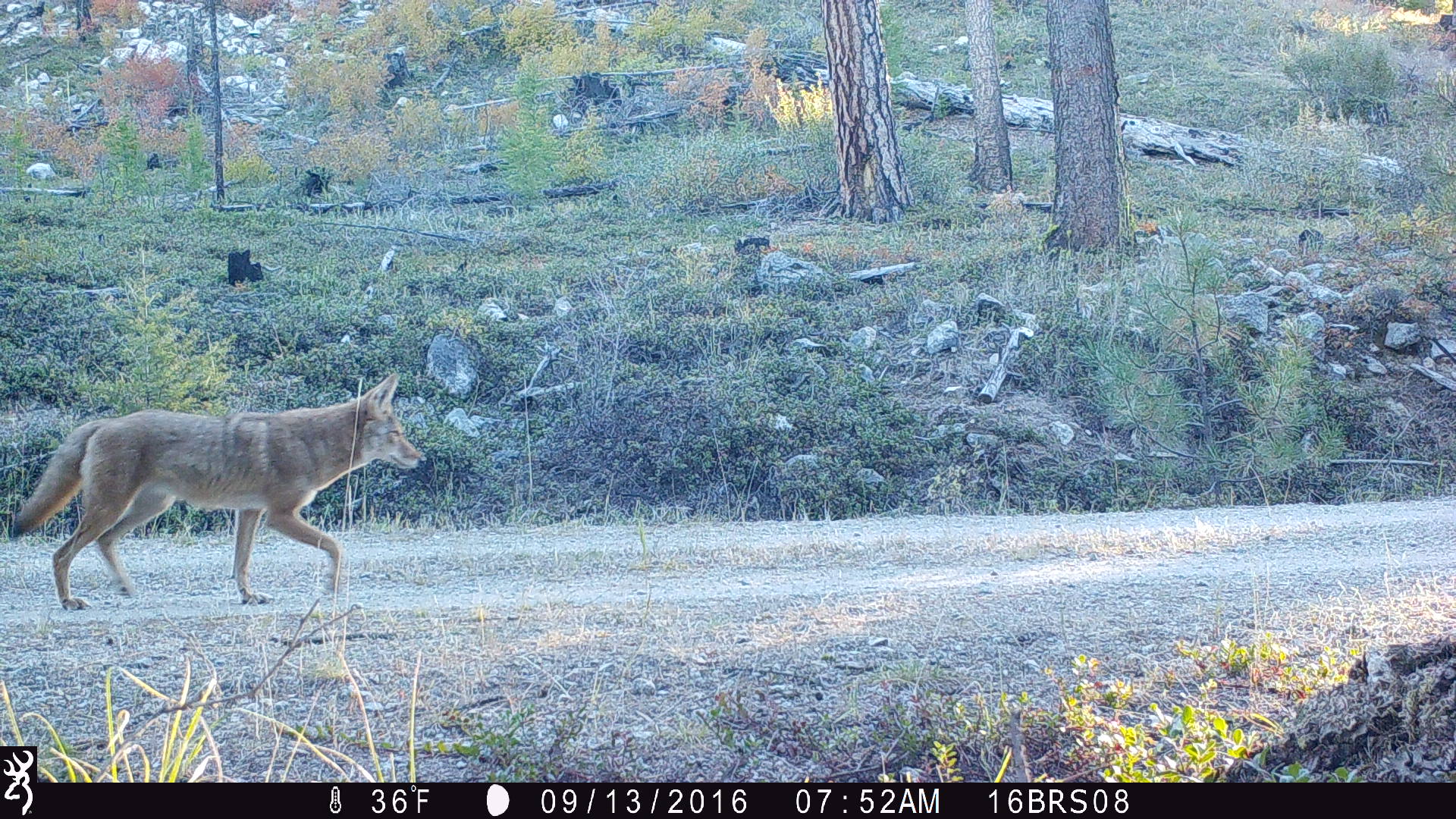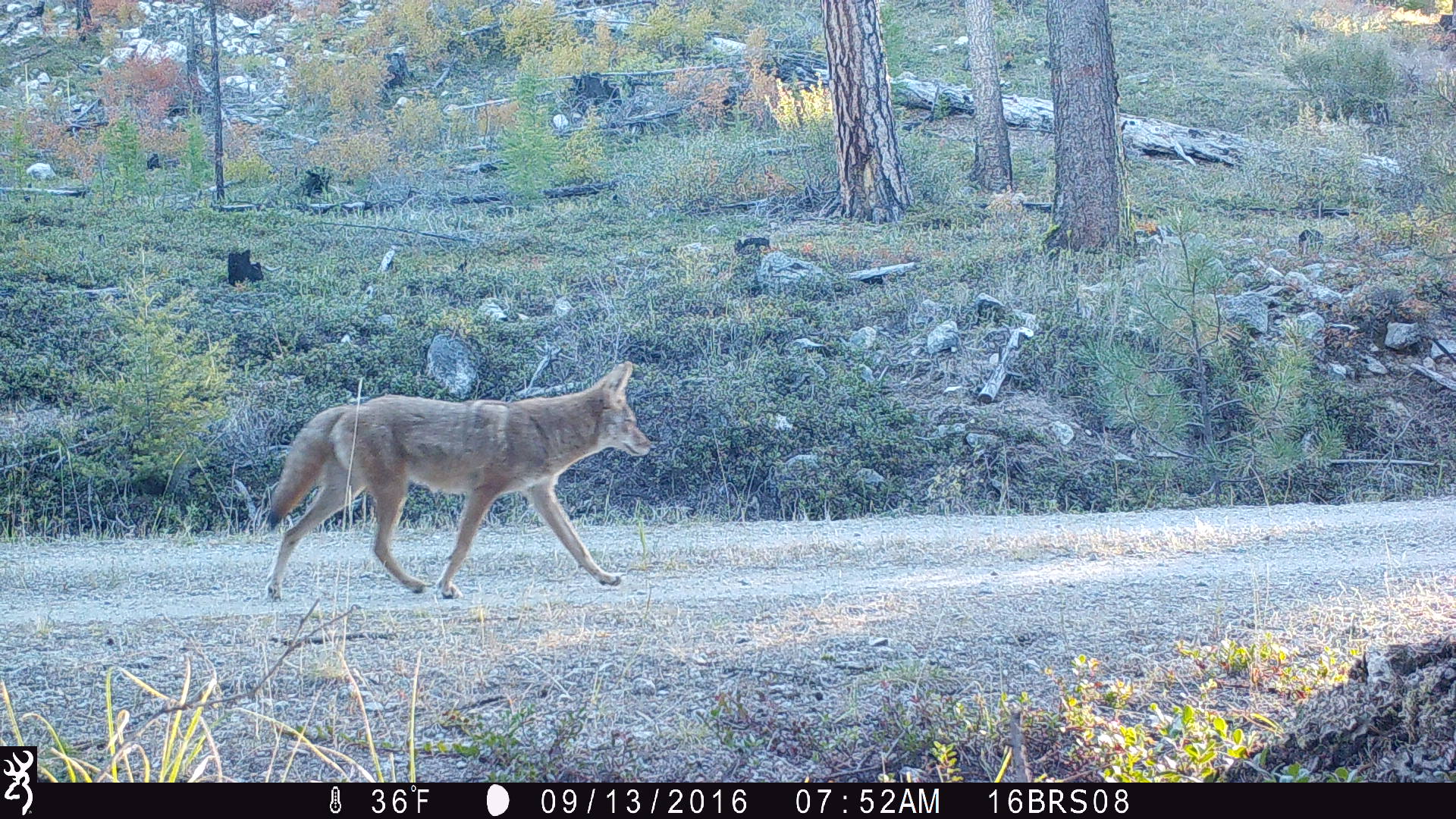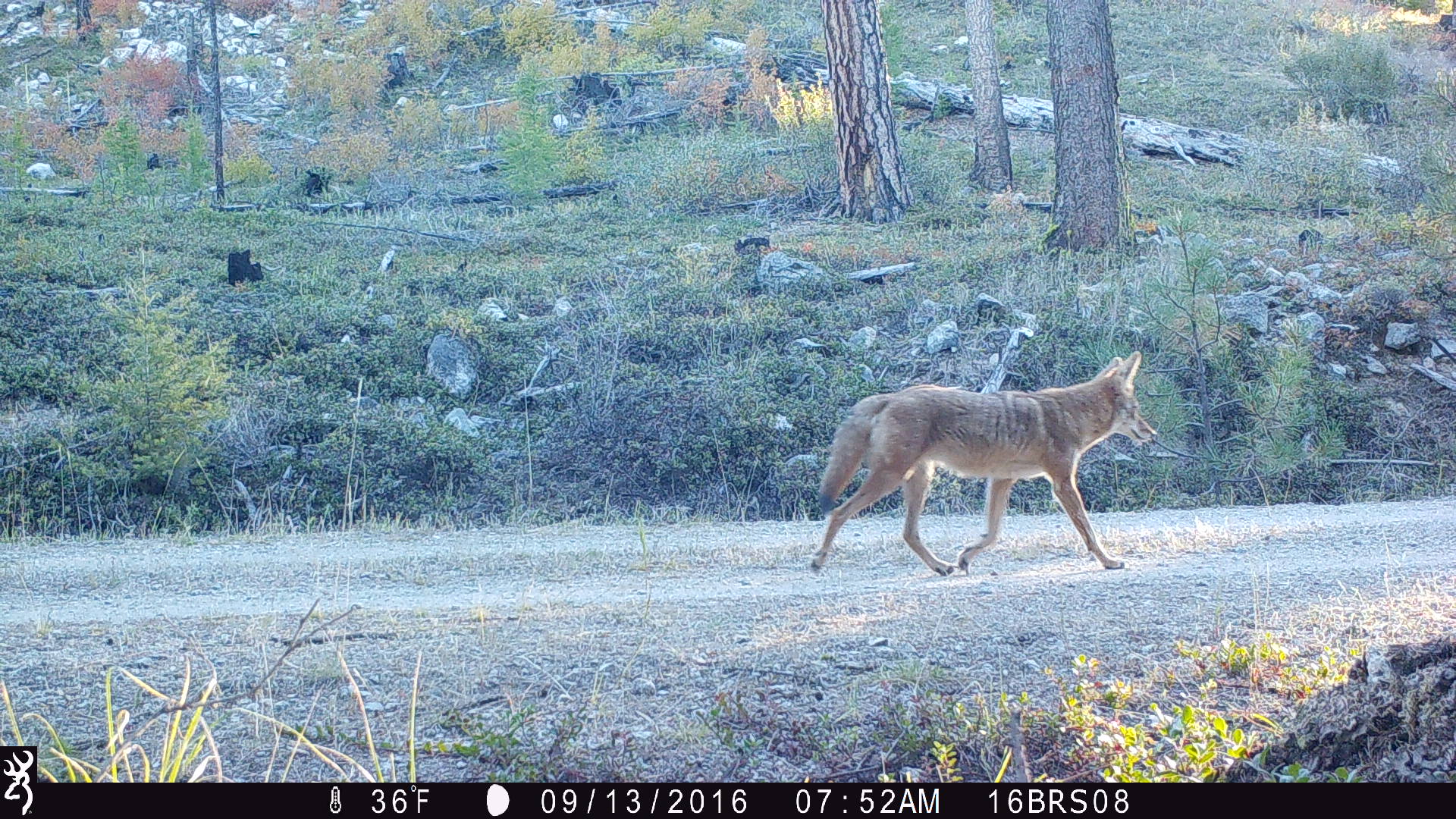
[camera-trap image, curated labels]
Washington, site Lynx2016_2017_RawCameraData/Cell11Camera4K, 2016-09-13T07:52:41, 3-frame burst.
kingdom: Animalia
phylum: Chordata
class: Mammalia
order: Carnivora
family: Canidae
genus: Canis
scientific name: Canis latrans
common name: coyote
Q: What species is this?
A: Canis latrans (coyote).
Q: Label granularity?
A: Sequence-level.